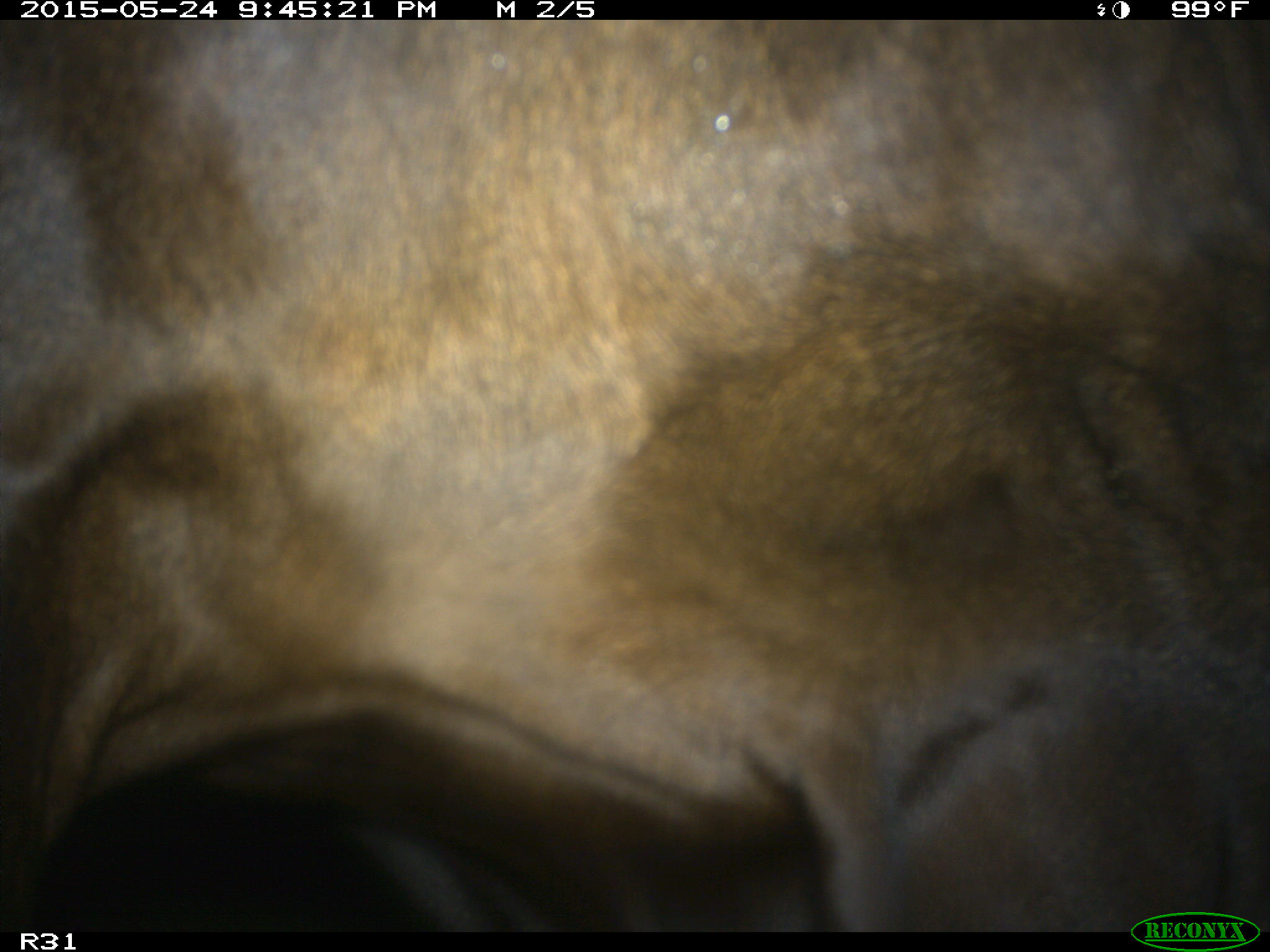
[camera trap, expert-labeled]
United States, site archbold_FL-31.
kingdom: Animalia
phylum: Chordata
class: Mammalia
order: Artiodactyla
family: Bovidae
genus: Bos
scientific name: Bos taurus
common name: domestic cow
Bos taurus (domestic cow).